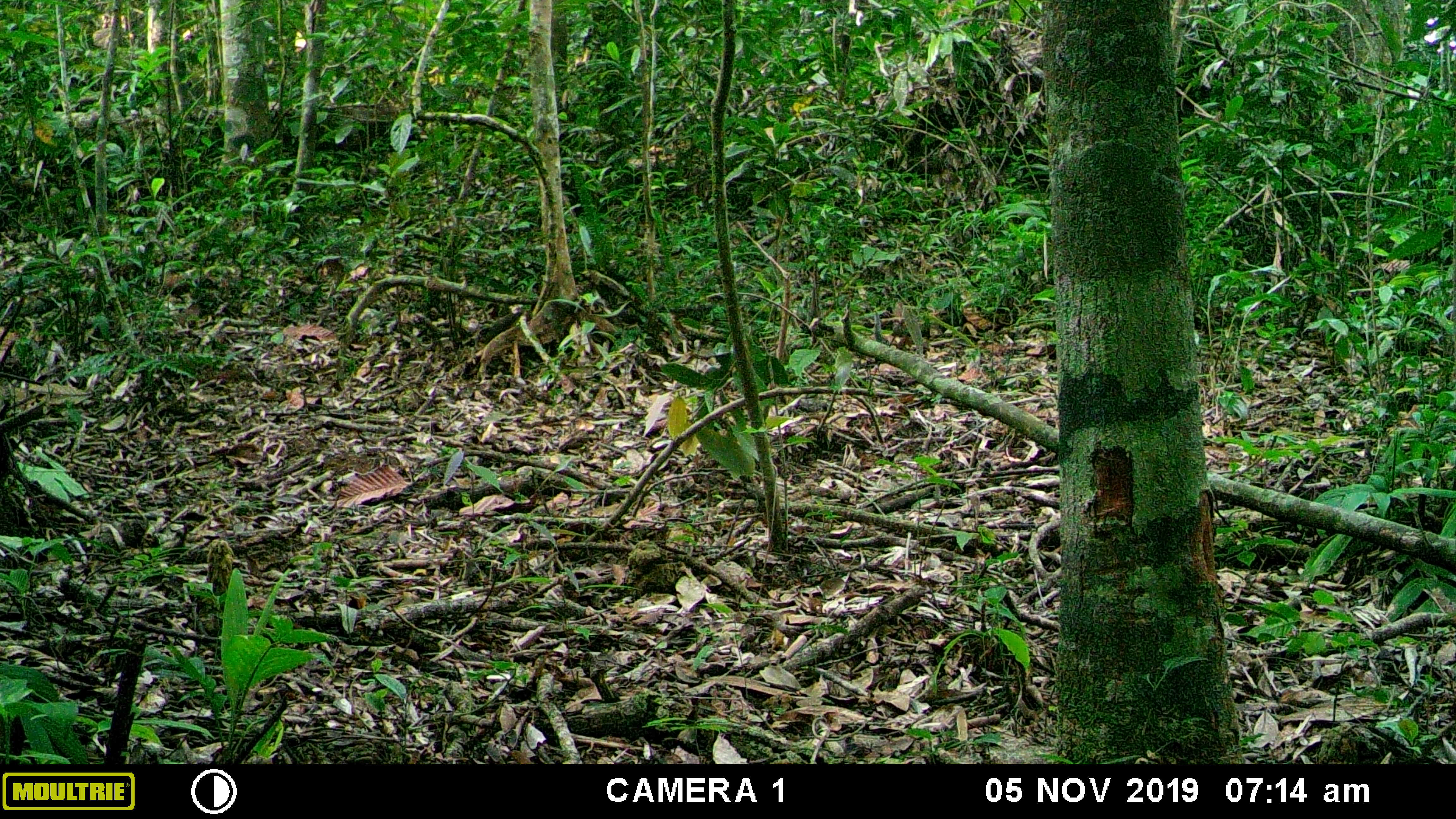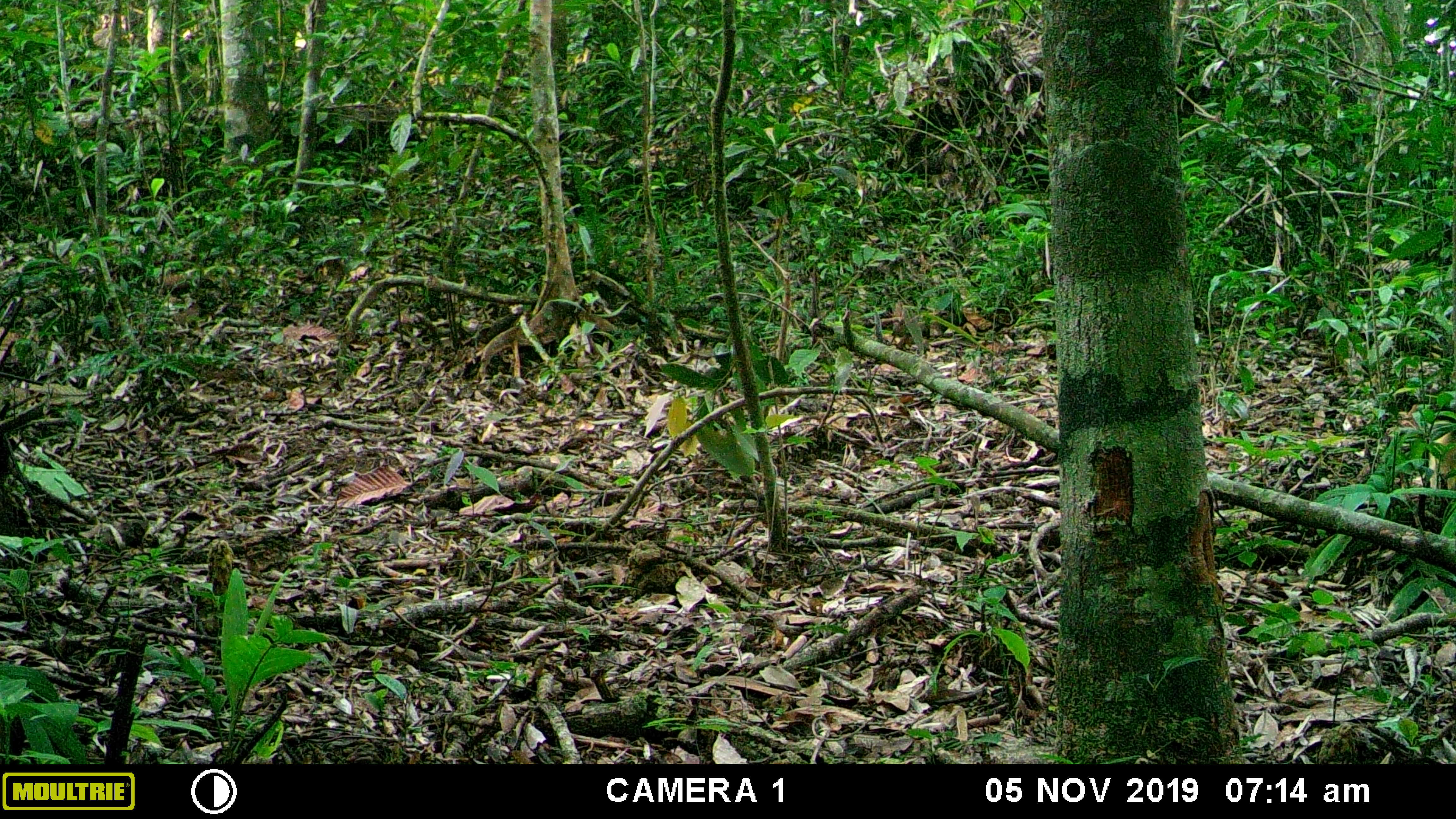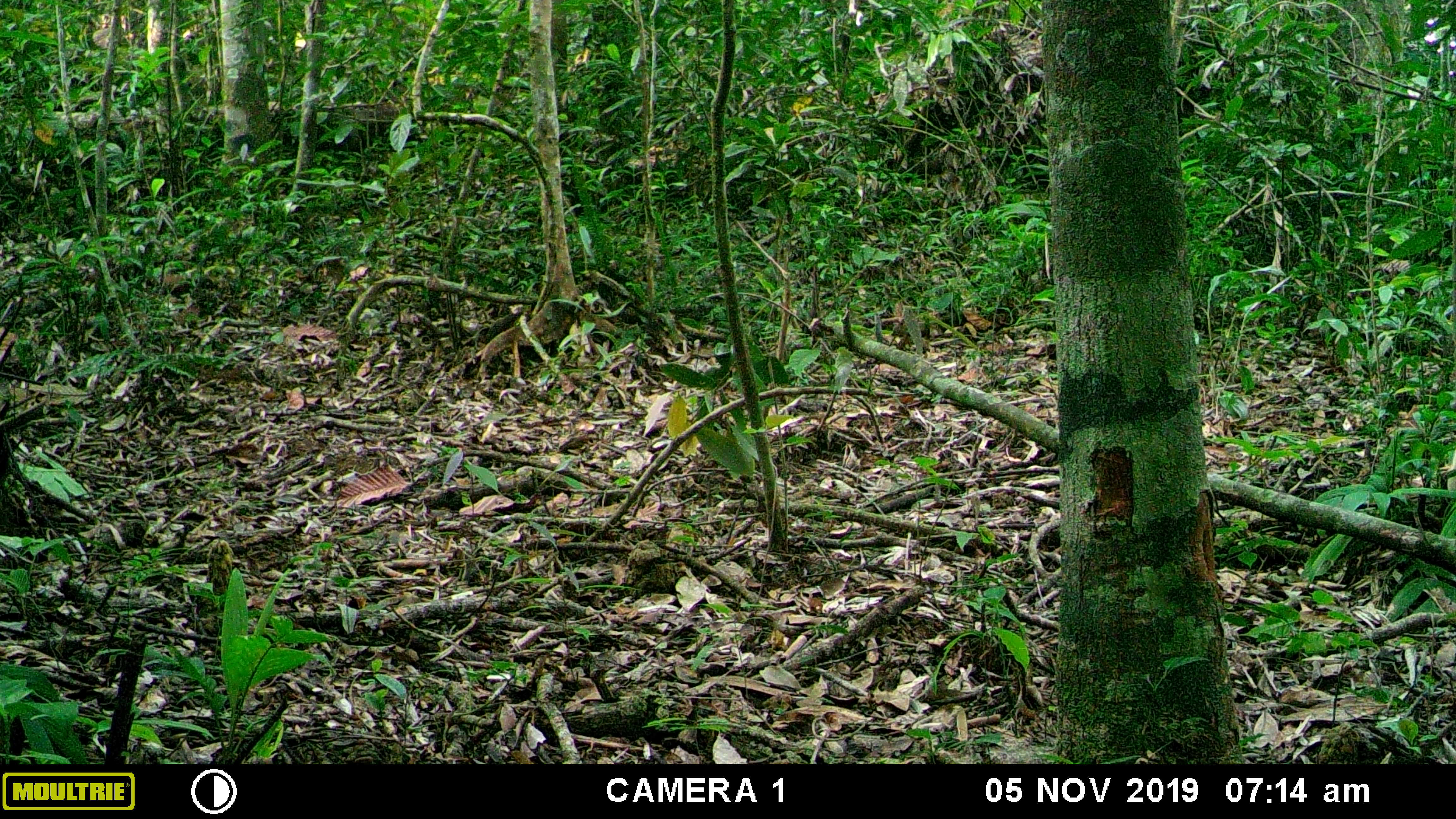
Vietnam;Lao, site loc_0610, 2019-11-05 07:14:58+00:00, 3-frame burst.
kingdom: Animalia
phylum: Chordata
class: Mammalia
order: Carnivora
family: Mustelidae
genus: Martes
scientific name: Martes flavigula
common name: yellow-throated marten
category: yellow throated marten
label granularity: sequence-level